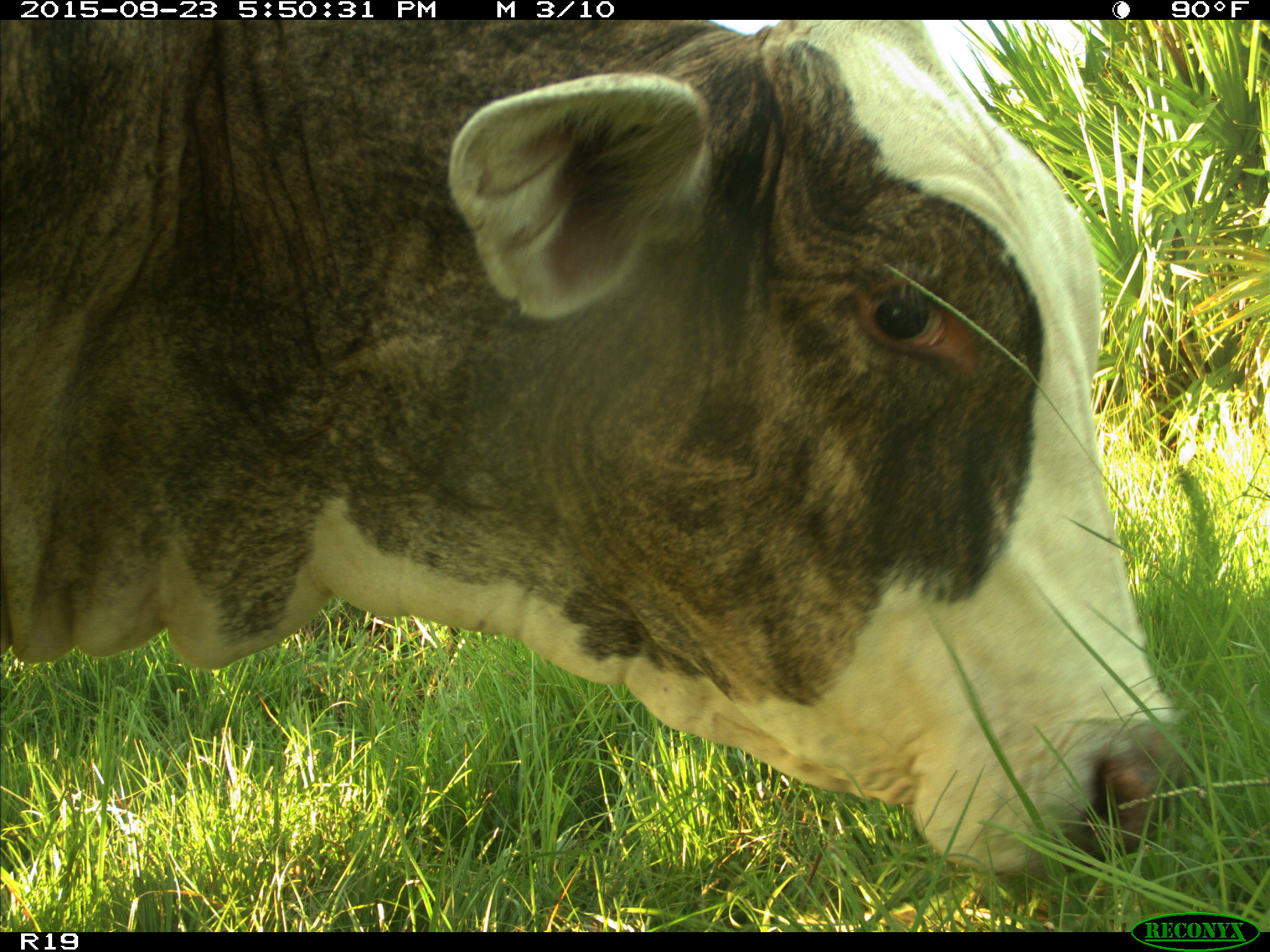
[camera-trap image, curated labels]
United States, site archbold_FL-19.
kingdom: Animalia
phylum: Chordata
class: Mammalia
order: Artiodactyla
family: Bovidae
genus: Bos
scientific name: Bos taurus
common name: domestic cow